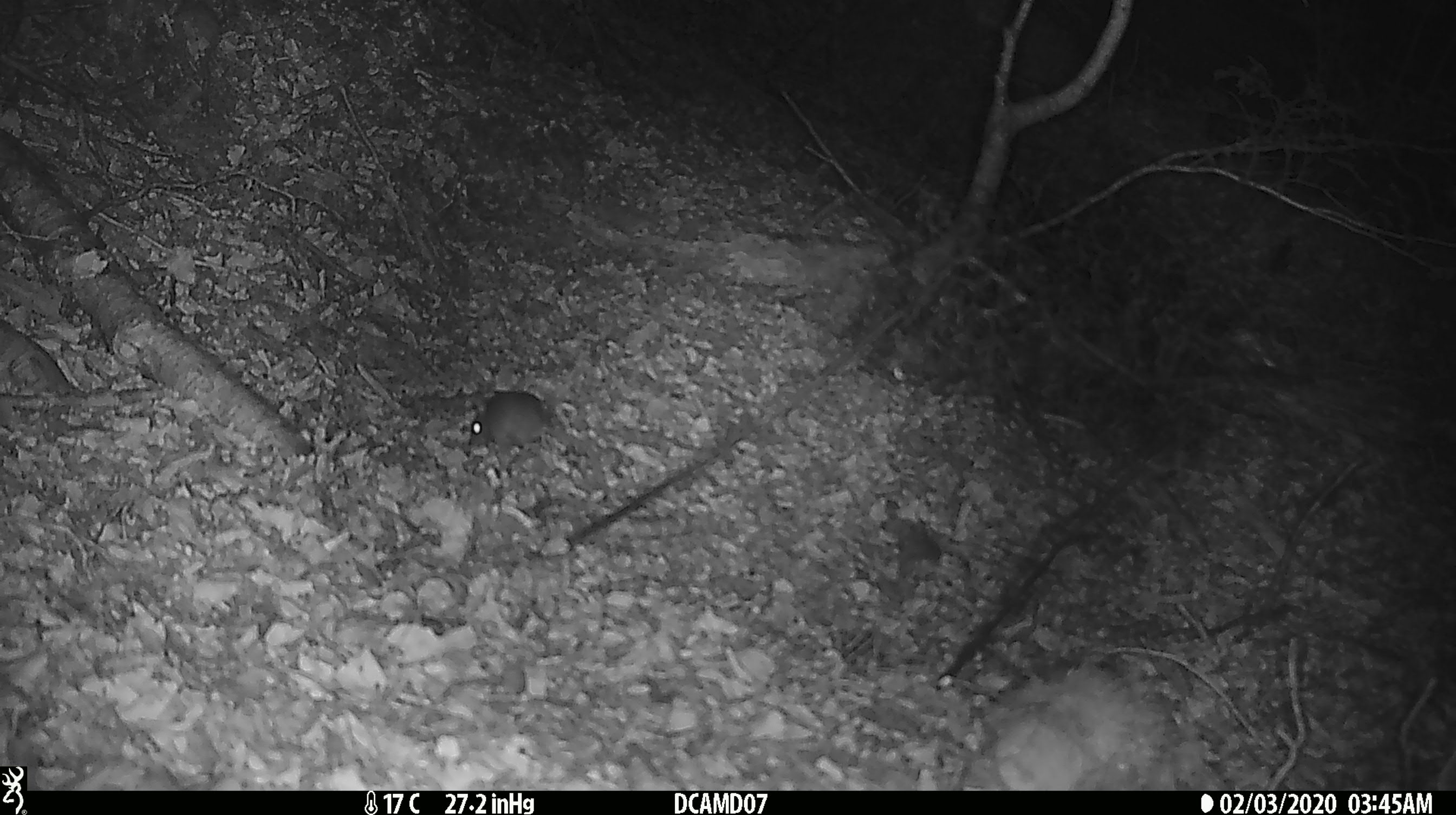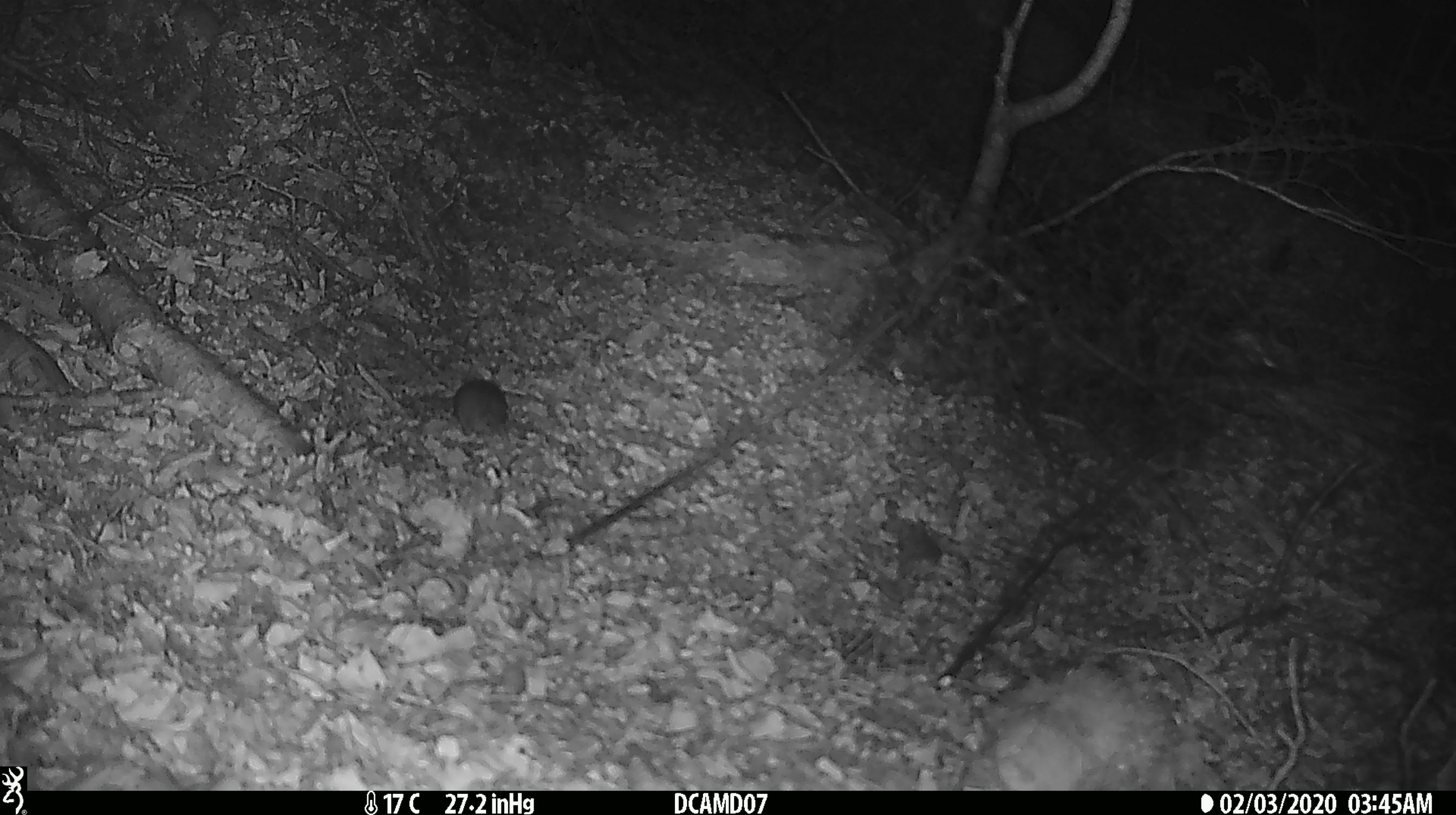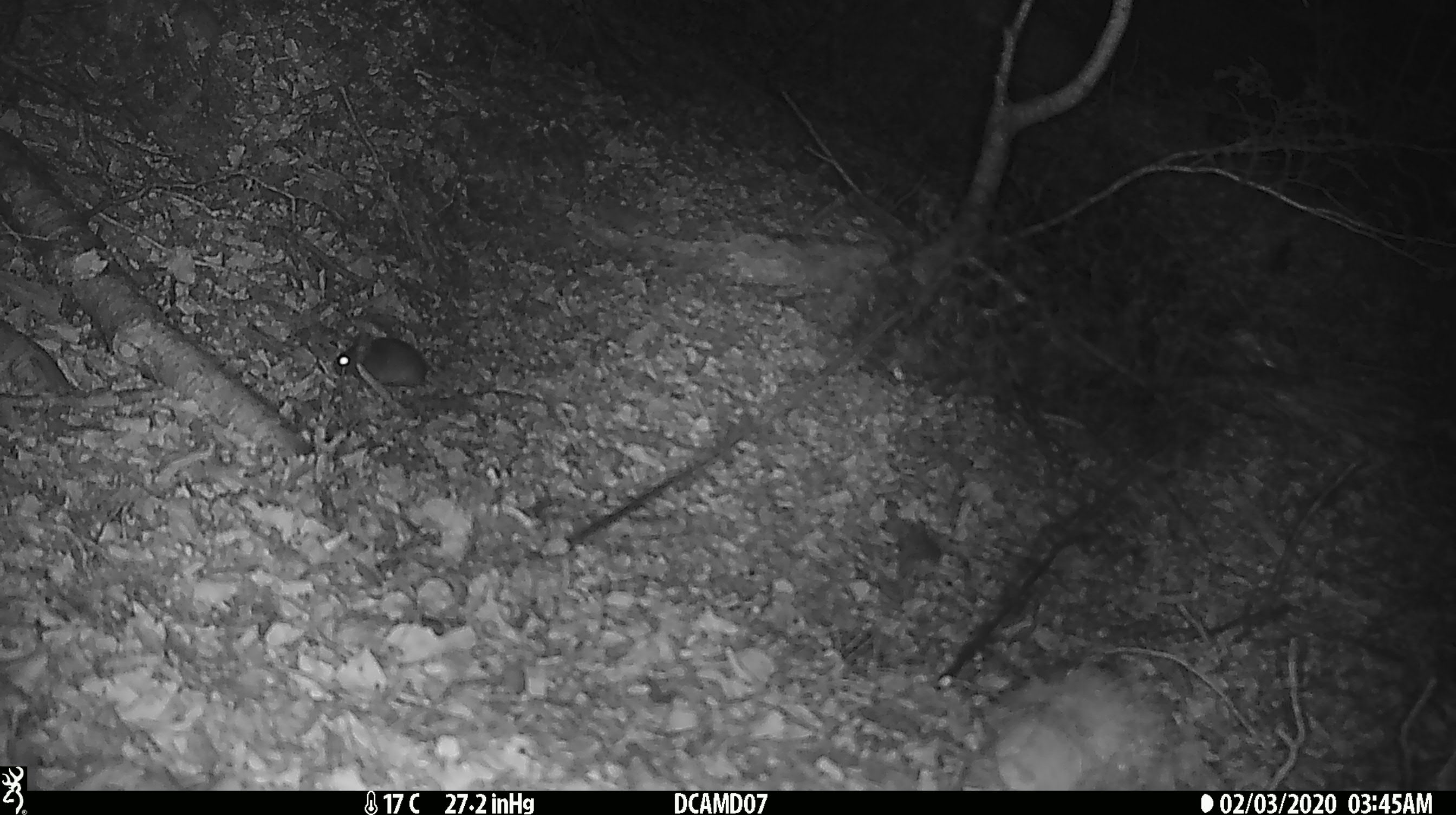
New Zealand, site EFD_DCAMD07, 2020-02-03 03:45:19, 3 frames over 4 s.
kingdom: Animalia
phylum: Chordata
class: Mammalia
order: Rodentia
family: Muridae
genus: Mus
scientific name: Mus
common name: mouse